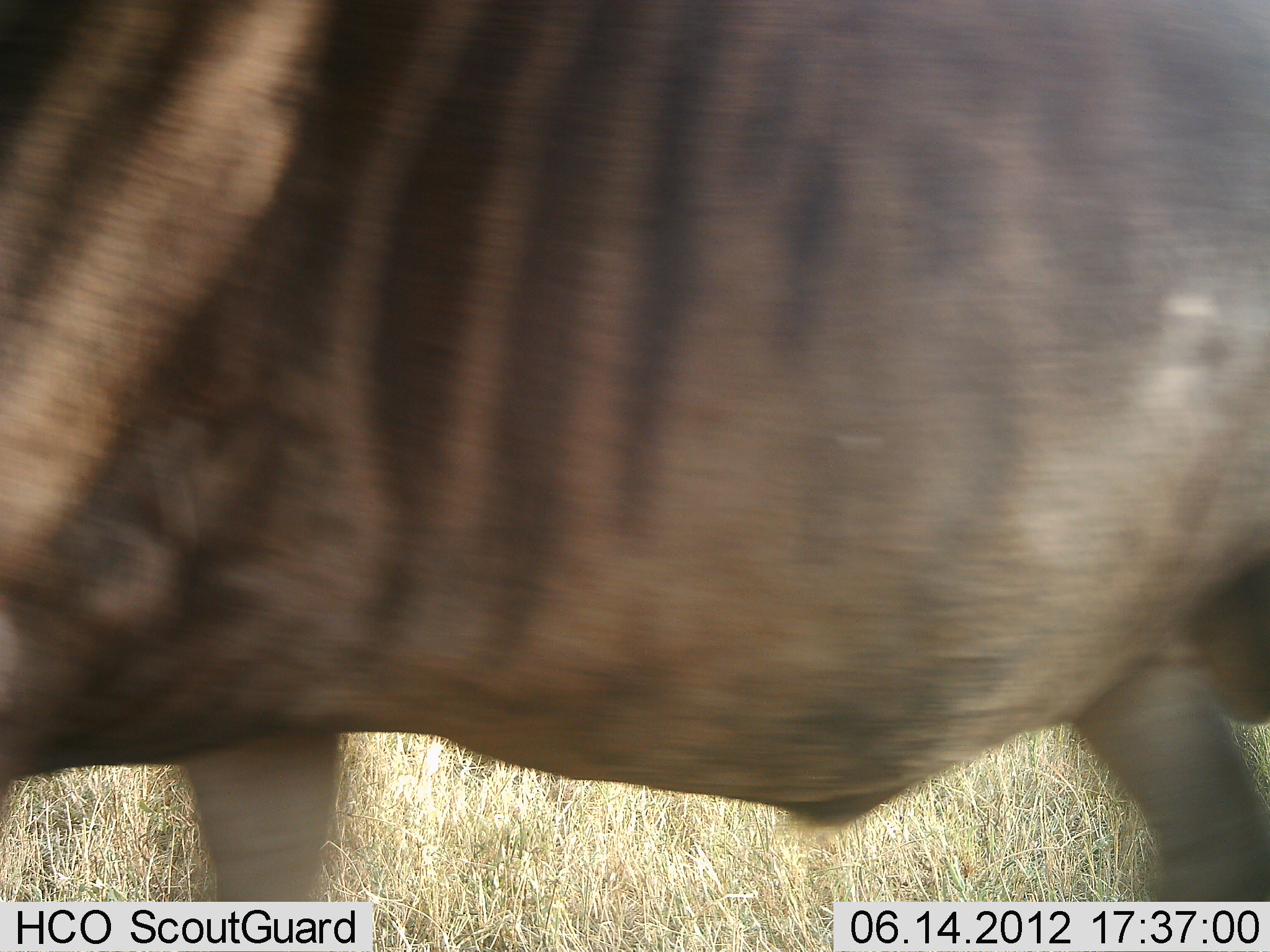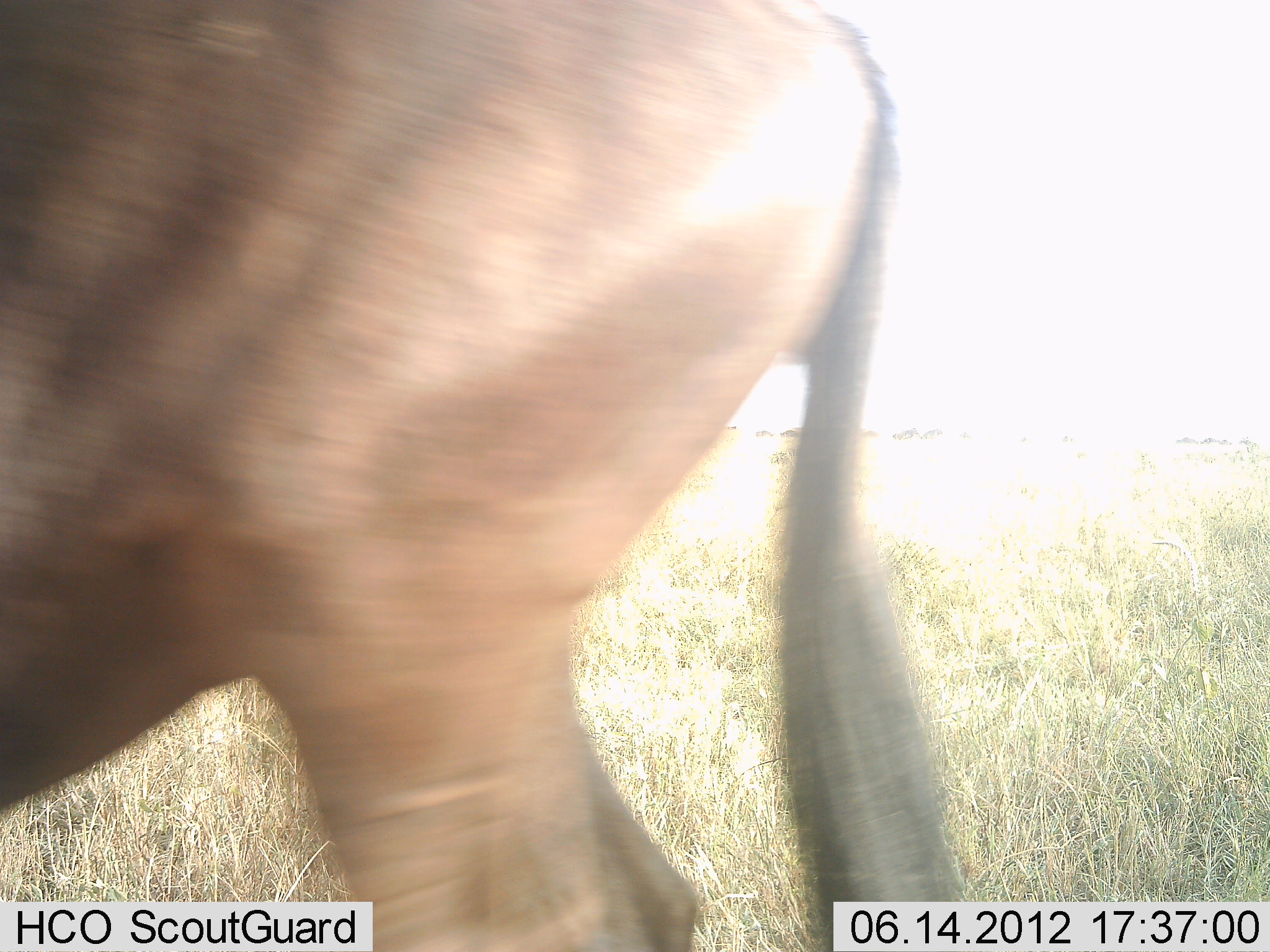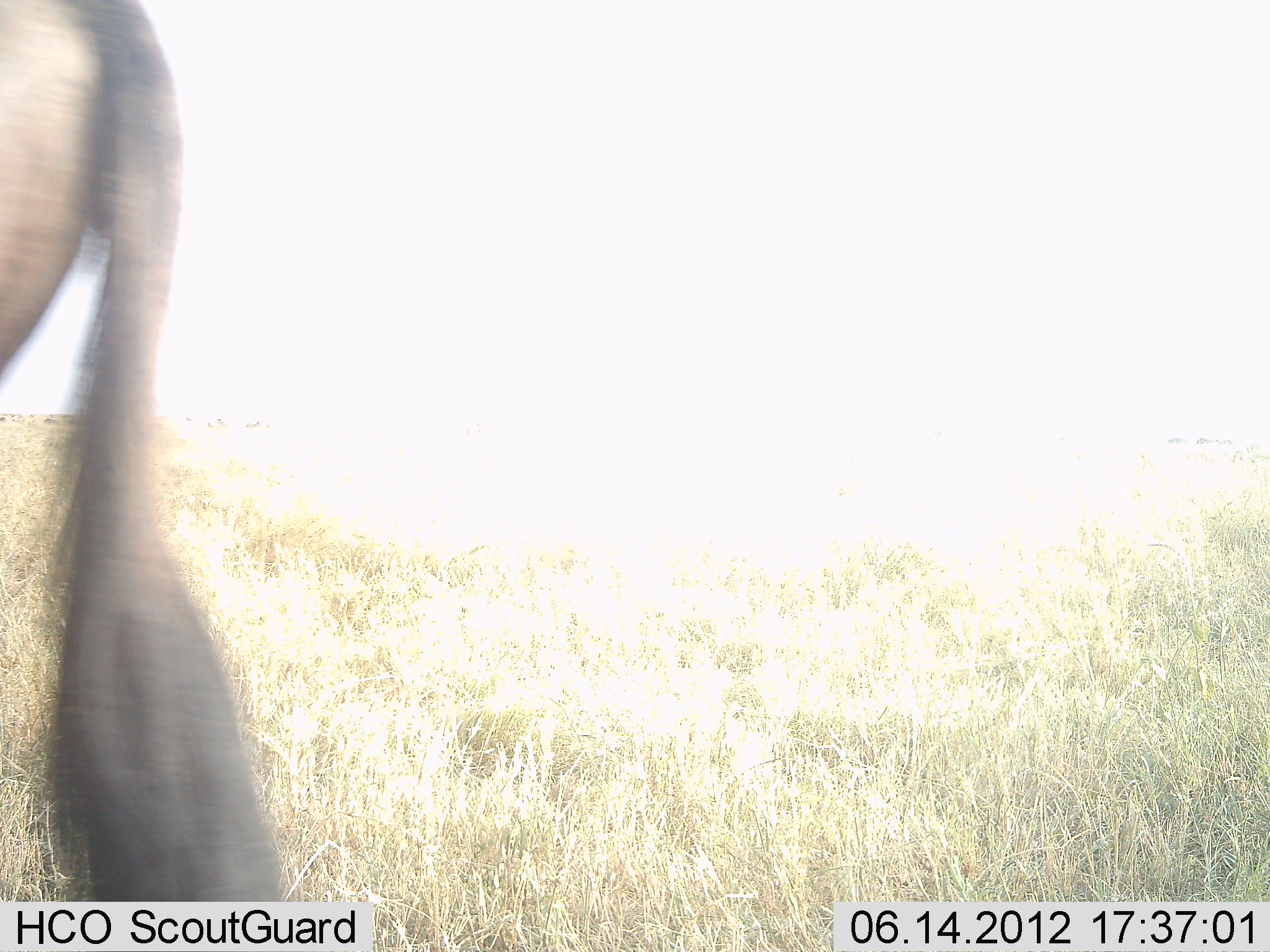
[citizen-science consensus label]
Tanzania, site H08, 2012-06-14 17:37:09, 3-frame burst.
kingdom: Animalia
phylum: Chordata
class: Mammalia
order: Artiodactyla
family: Bovidae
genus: Connochaetes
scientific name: Connochaetes taurinus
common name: blue wildebeest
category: wildebeest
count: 1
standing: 10%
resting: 0%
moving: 90%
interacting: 0%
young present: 0%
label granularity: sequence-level